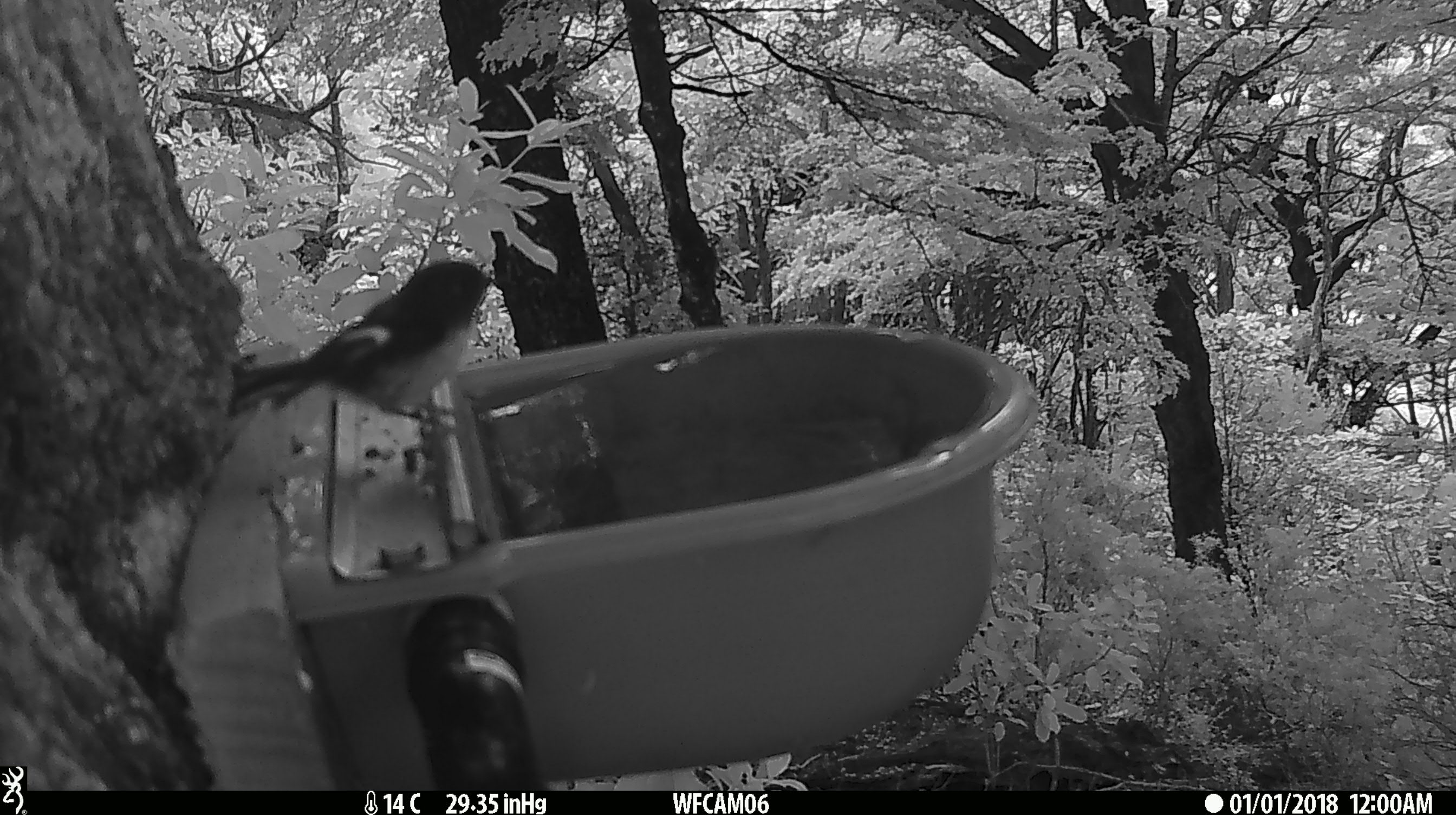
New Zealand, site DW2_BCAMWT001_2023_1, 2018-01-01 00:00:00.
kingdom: Animalia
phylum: Chordata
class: Aves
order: Passeriformes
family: Petroicidae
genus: Petroica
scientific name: Petroica macrocephala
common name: tomtit